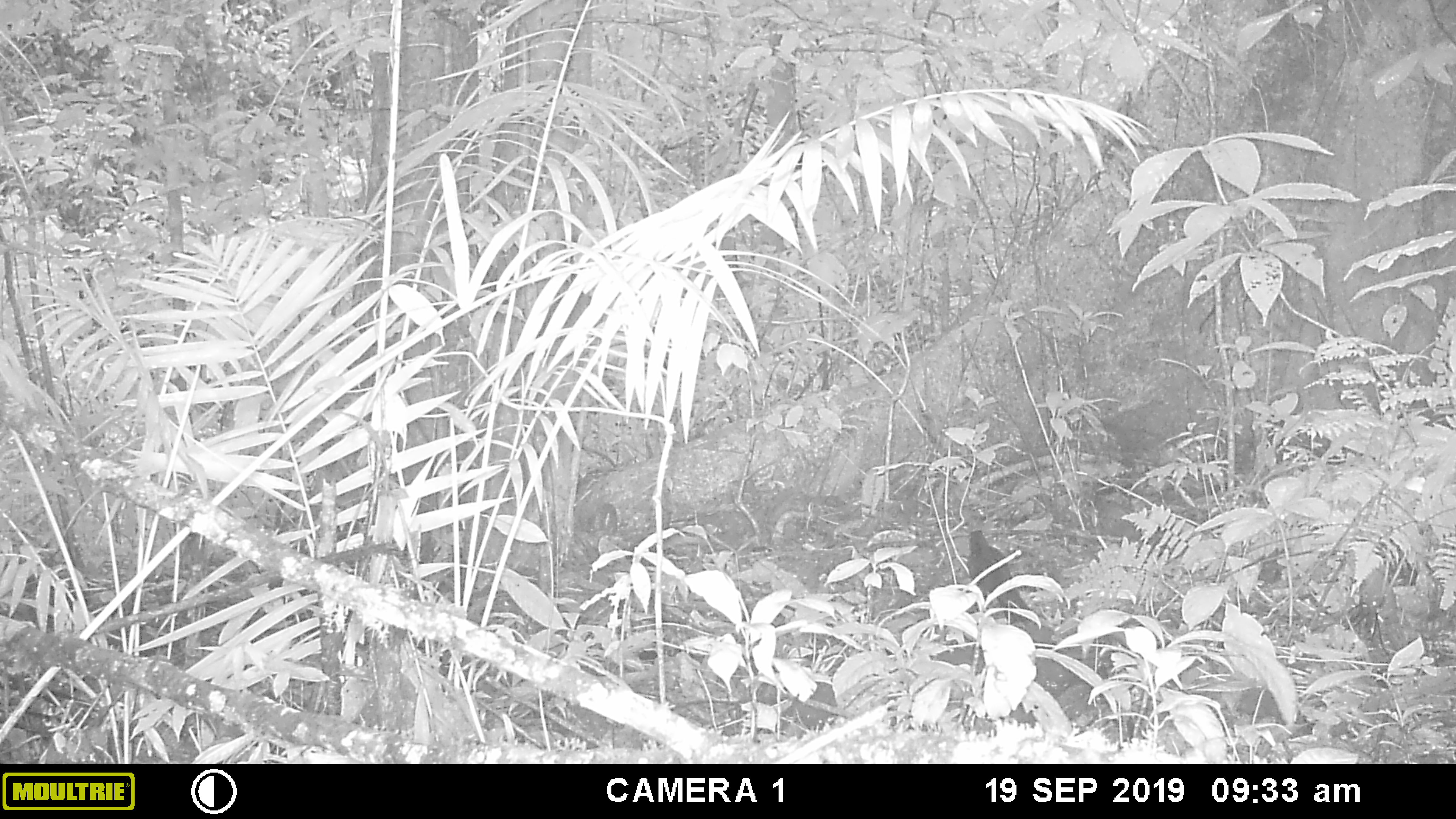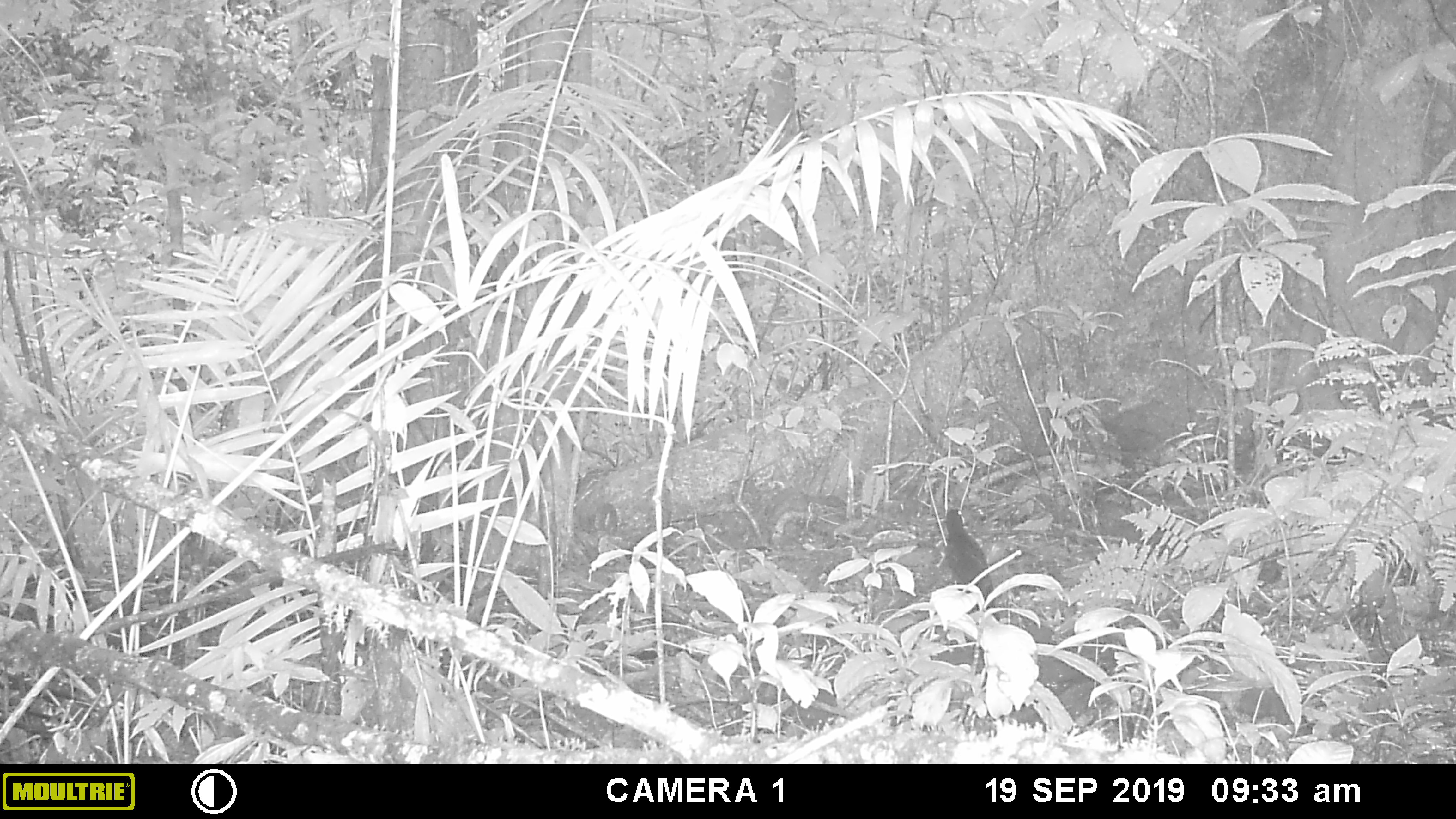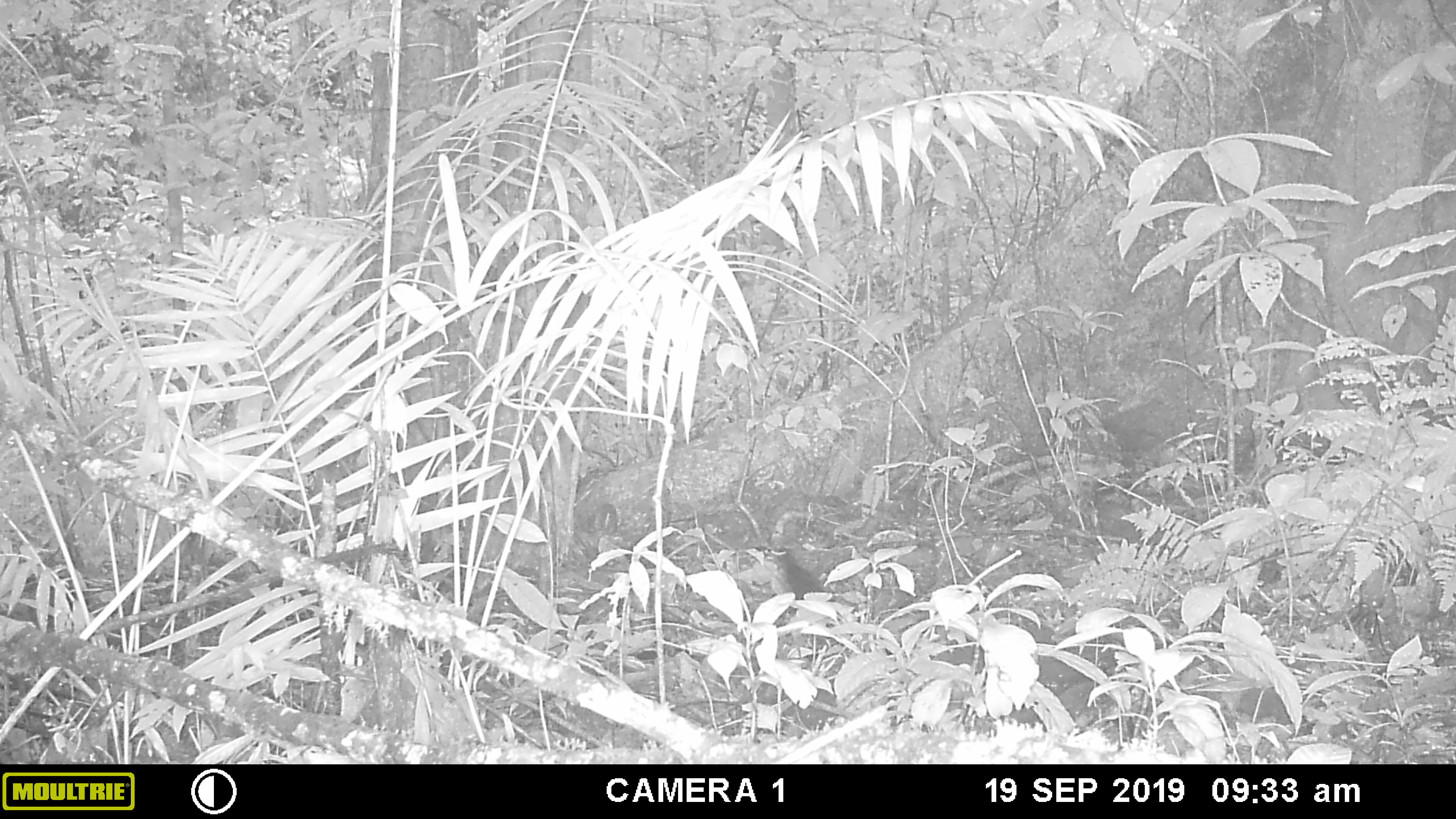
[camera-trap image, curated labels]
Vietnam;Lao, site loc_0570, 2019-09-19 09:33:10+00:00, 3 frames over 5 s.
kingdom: Animalia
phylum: Chordata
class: Aves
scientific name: Aves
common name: bird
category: unidentified bird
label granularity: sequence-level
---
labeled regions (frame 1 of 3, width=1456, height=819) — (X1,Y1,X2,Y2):
unidentified bird: (966,530,1032,624)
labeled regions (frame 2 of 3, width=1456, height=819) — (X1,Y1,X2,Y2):
unidentified bird: (945,507,1000,620)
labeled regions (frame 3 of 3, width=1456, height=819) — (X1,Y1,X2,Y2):
unidentified bird: (764,548,842,650)